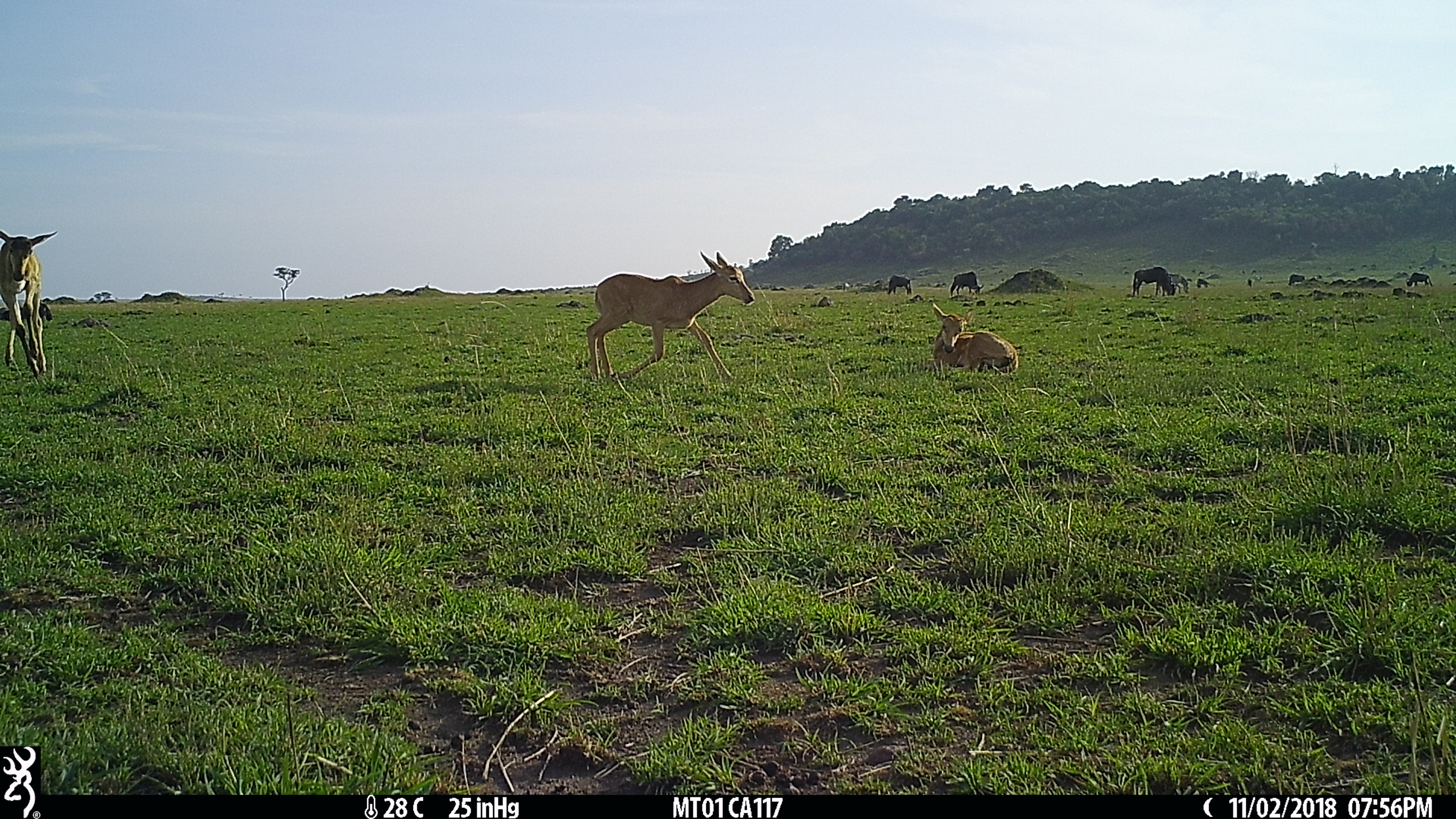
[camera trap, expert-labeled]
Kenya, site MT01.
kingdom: Animalia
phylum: Chordata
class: Mammalia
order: Artiodactyla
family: Bovidae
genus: Damaliscus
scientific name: Damaliscus lunatus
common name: topi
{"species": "topi (Damaliscus lunatus)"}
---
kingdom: Animalia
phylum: Chordata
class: Mammalia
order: Artiodactyla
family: Bovidae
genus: Connochaetes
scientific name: Connochaetes taurinus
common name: blue wildebeest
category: wildebeest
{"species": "wildebeest (blue wildebeest) (Connochaetes taurinus)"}